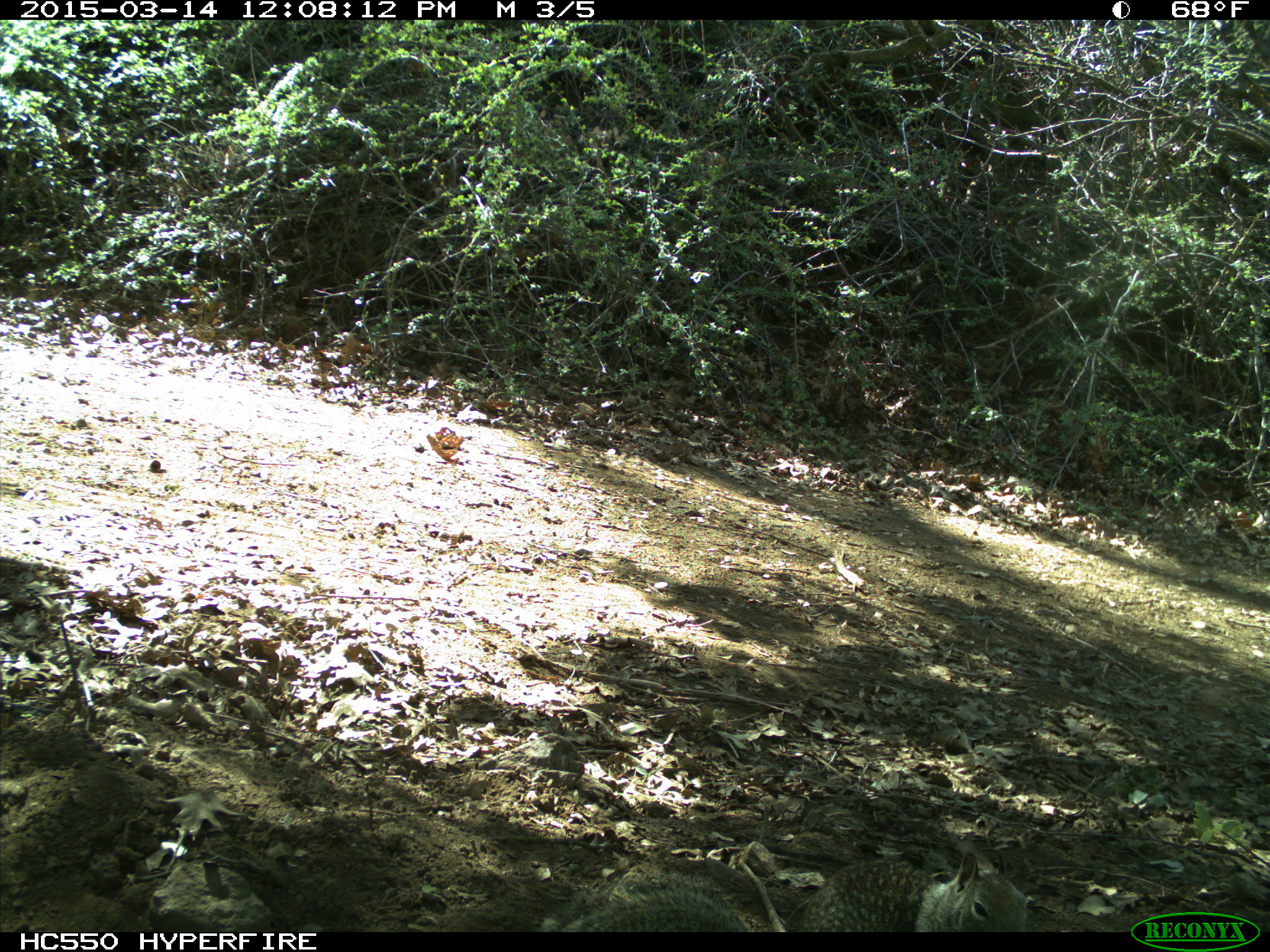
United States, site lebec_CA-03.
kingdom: Animalia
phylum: Chordata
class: Mammalia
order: Rodentia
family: Sciuridae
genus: Otospermophilus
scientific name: Otospermophilus beecheyi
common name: california ground squirrel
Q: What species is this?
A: Otospermophilus beecheyi (california ground squirrel).